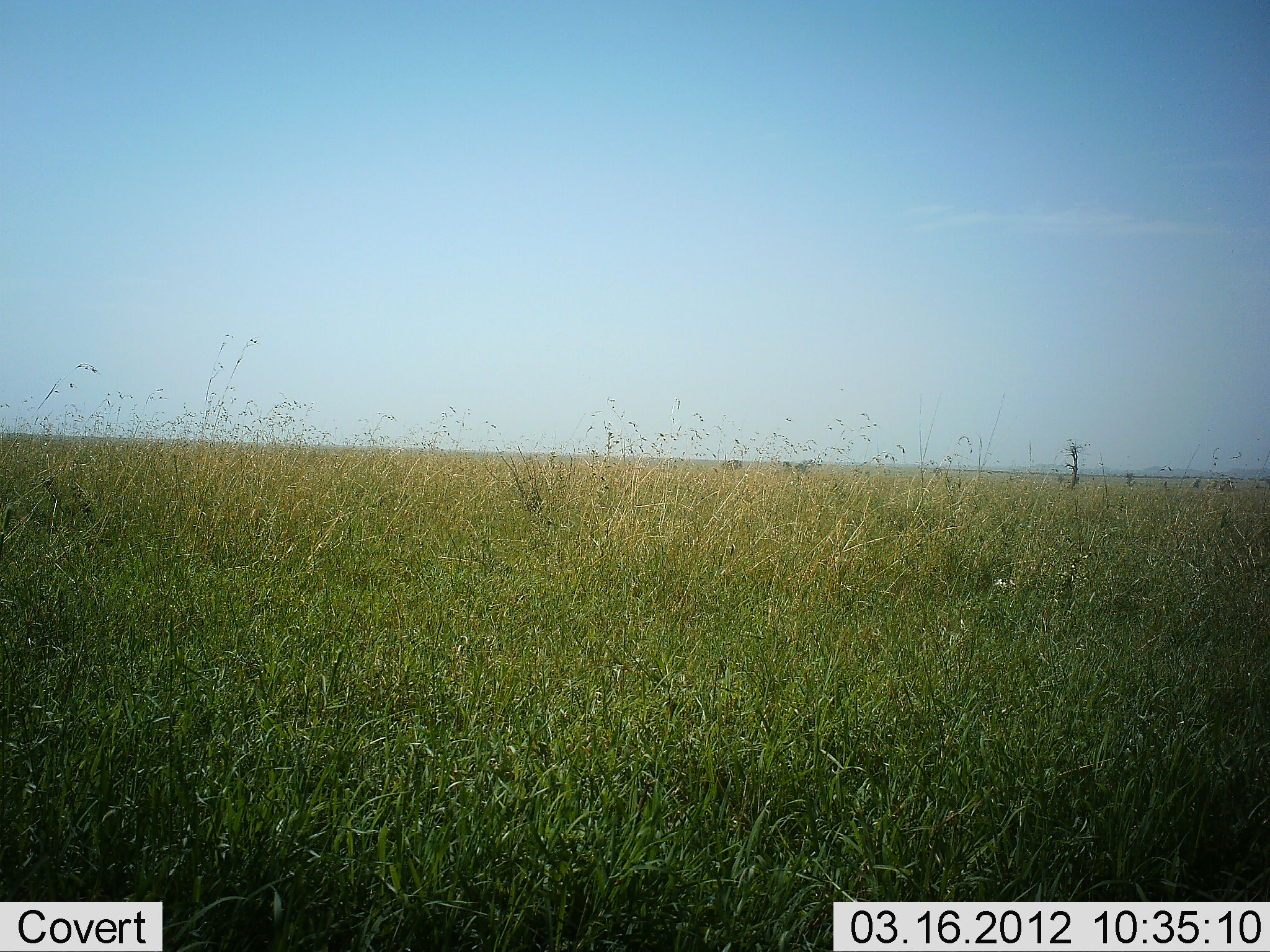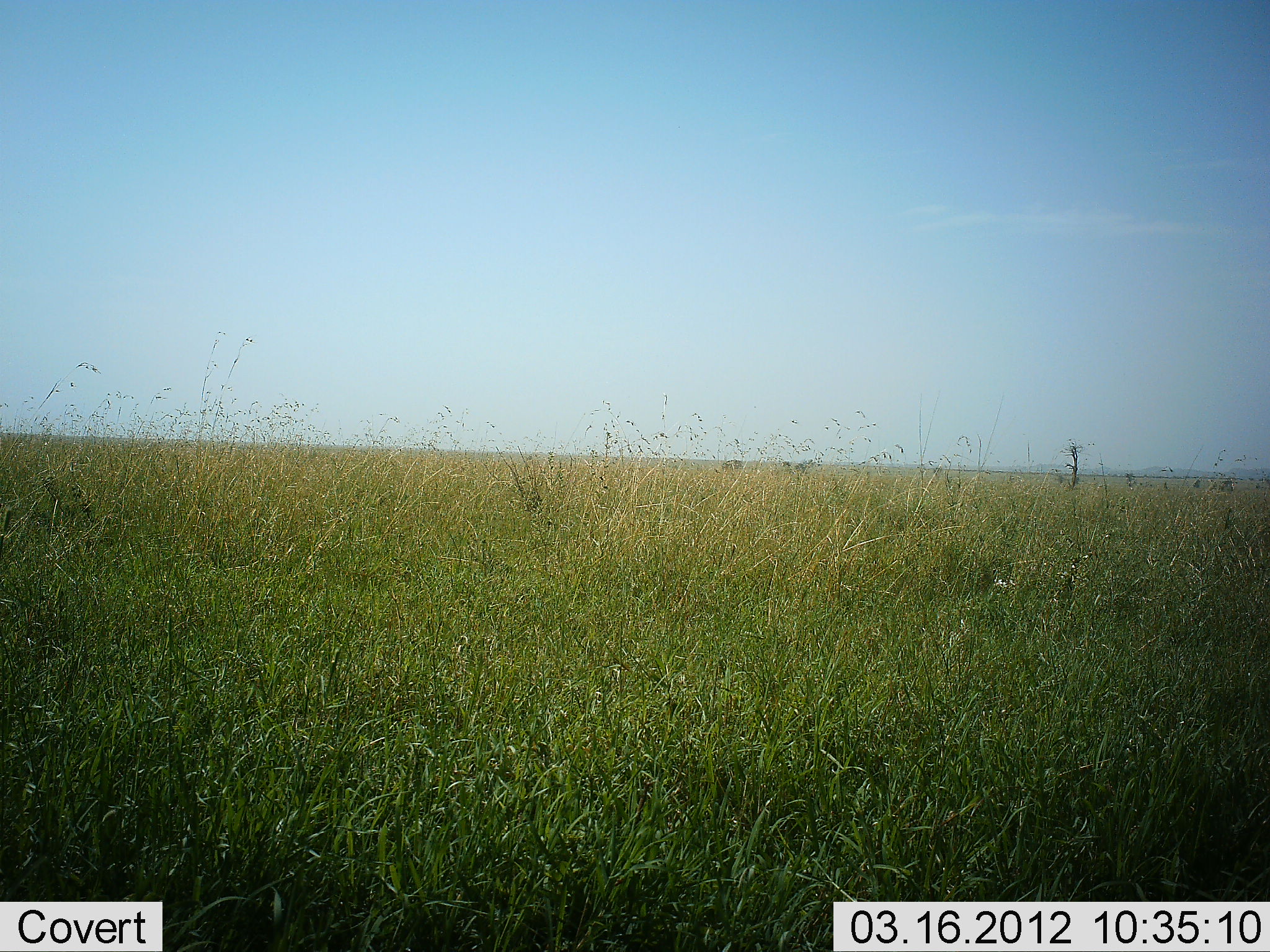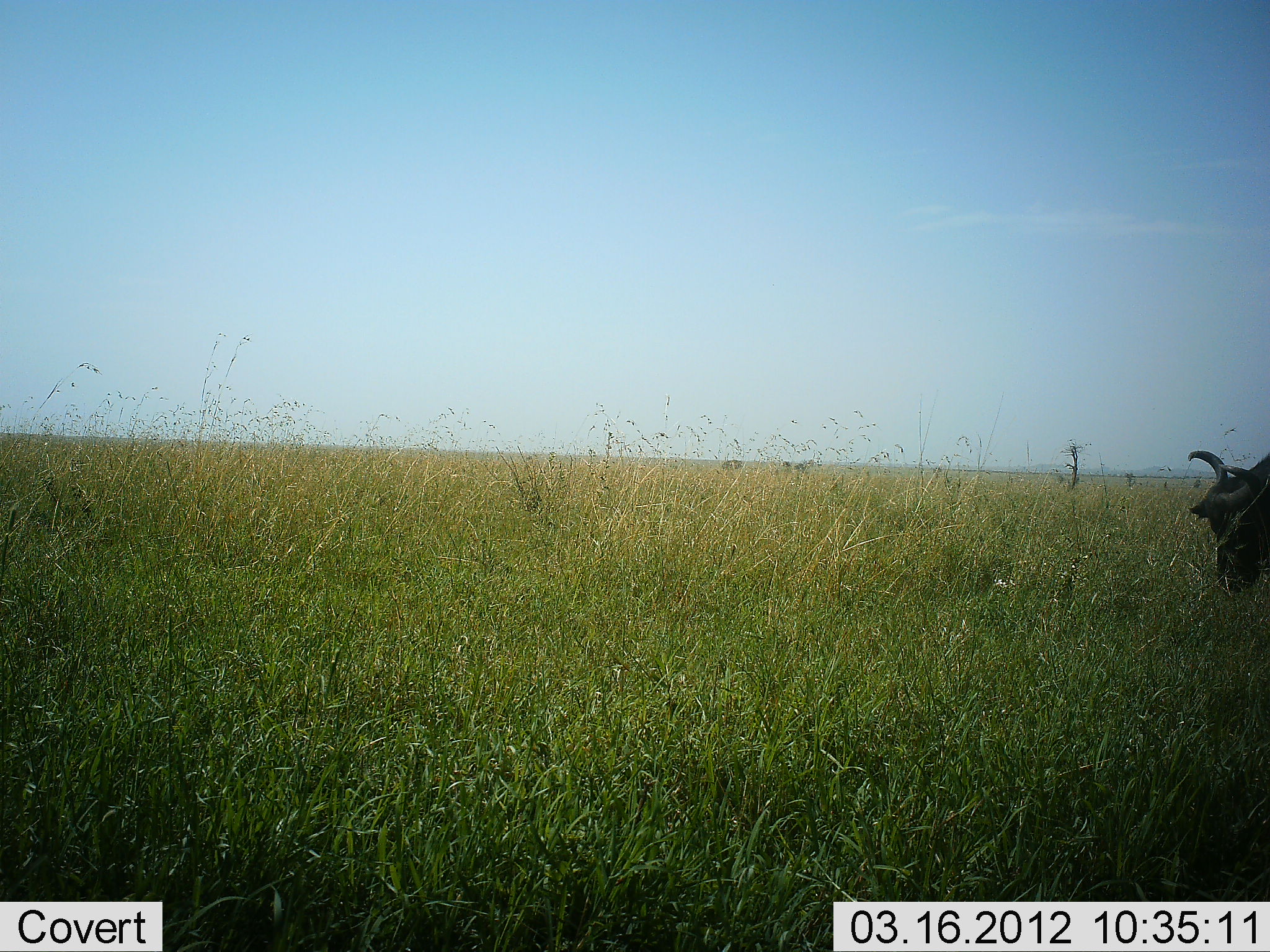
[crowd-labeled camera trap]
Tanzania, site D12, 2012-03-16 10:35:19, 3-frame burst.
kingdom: Animalia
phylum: Chordata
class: Mammalia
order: Artiodactyla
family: Bovidae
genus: Connochaetes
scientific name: Connochaetes taurinus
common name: blue wildebeest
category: wildebeest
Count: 1.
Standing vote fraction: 17%.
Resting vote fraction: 0%.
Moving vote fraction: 58%.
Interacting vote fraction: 0%.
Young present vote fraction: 0%.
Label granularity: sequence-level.